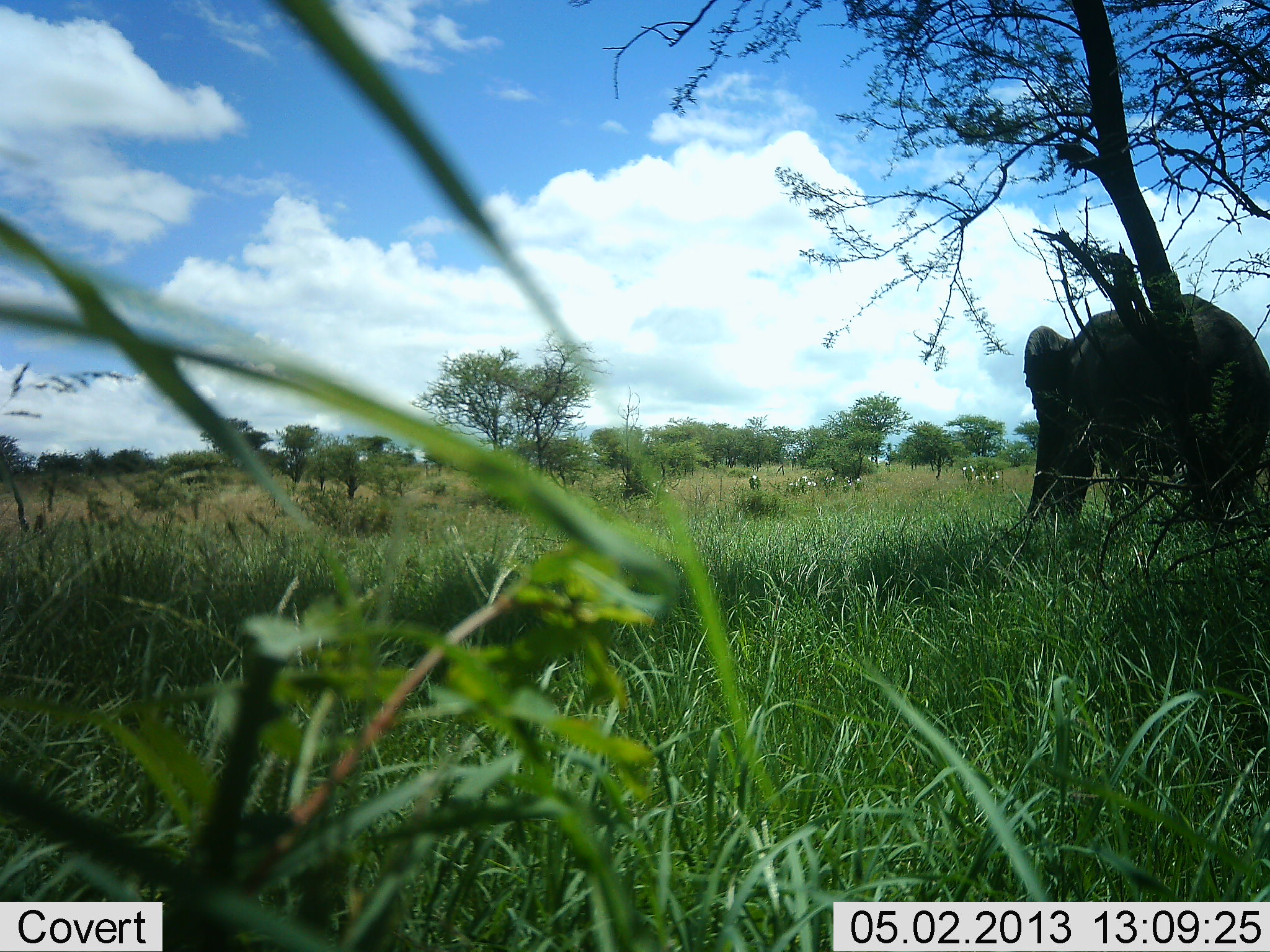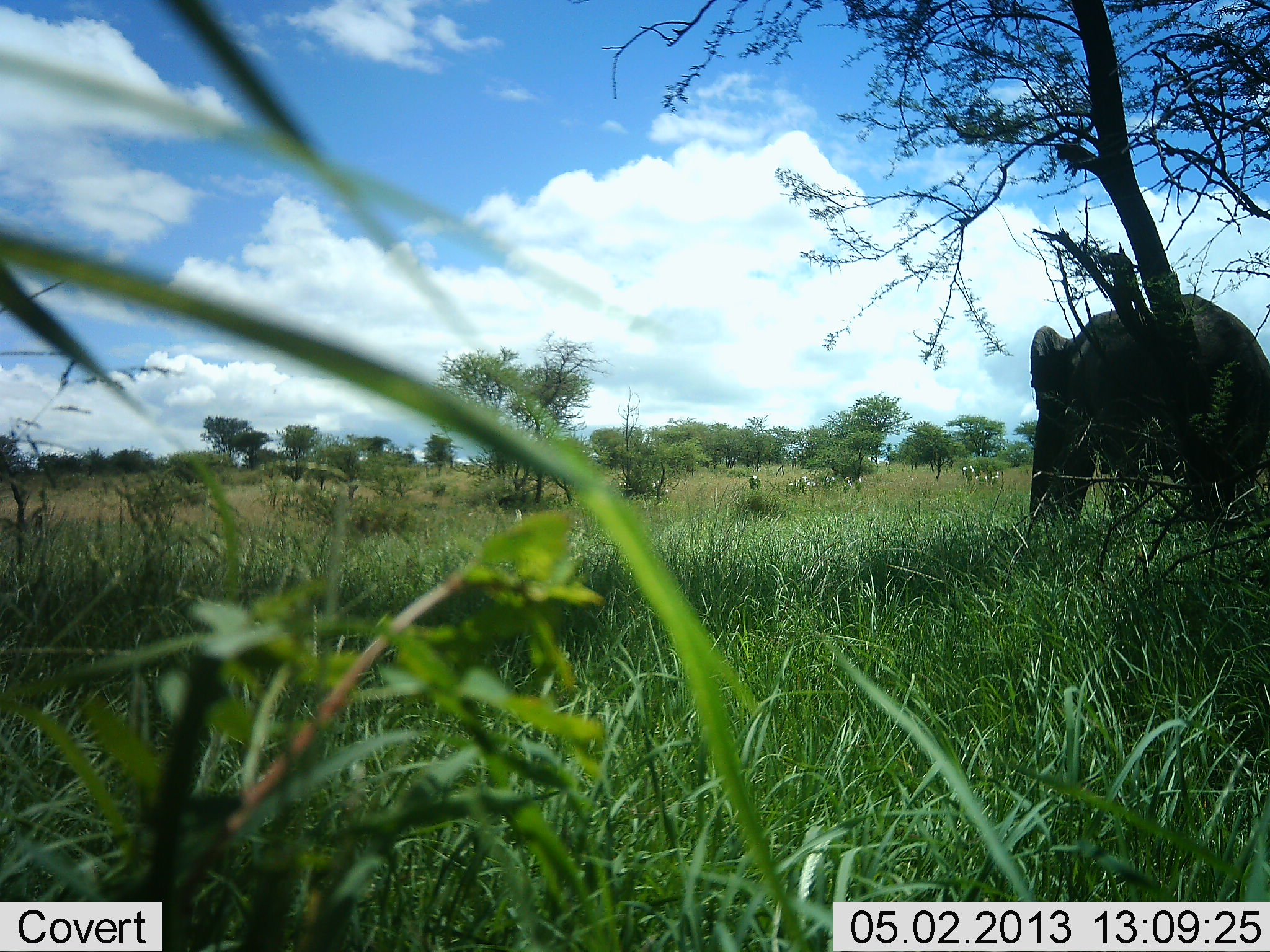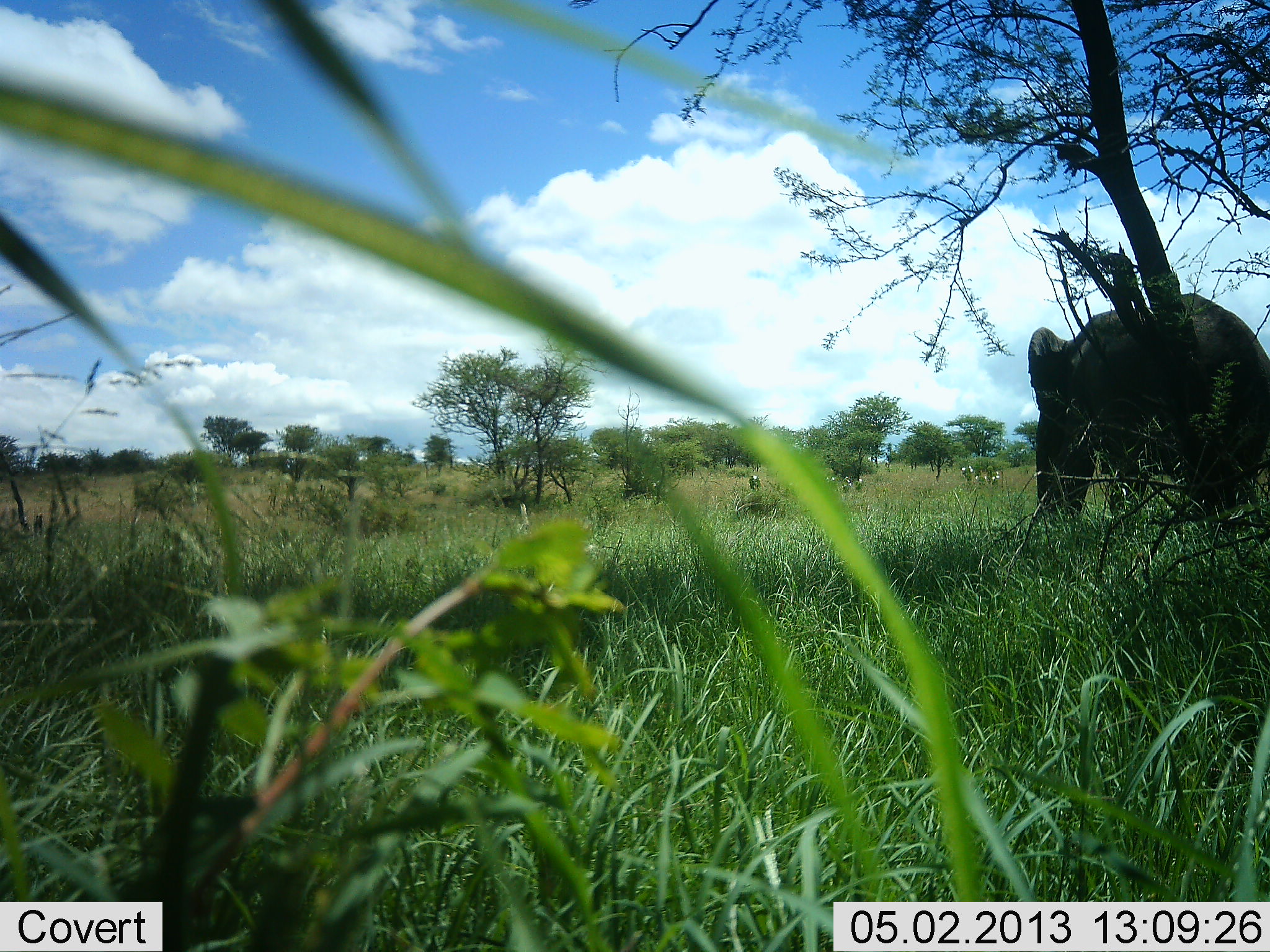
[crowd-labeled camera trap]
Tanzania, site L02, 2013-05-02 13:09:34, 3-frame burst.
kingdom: Animalia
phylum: Chordata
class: Mammalia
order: Proboscidea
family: Elephantidae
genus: Loxodonta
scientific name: Loxodonta africana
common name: african bush elephant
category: elephant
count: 1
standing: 67%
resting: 5%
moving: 10%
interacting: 5%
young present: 0%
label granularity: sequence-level